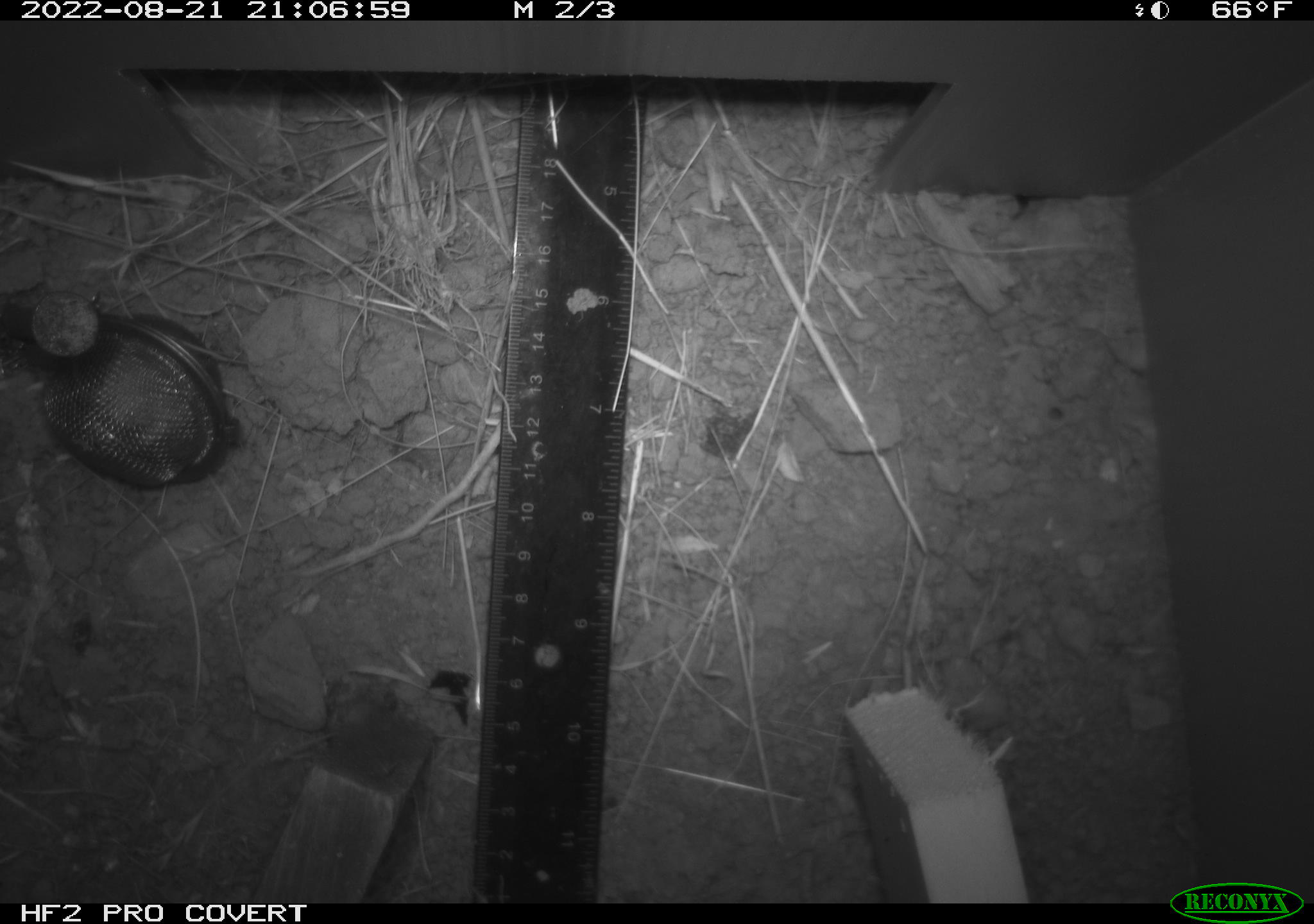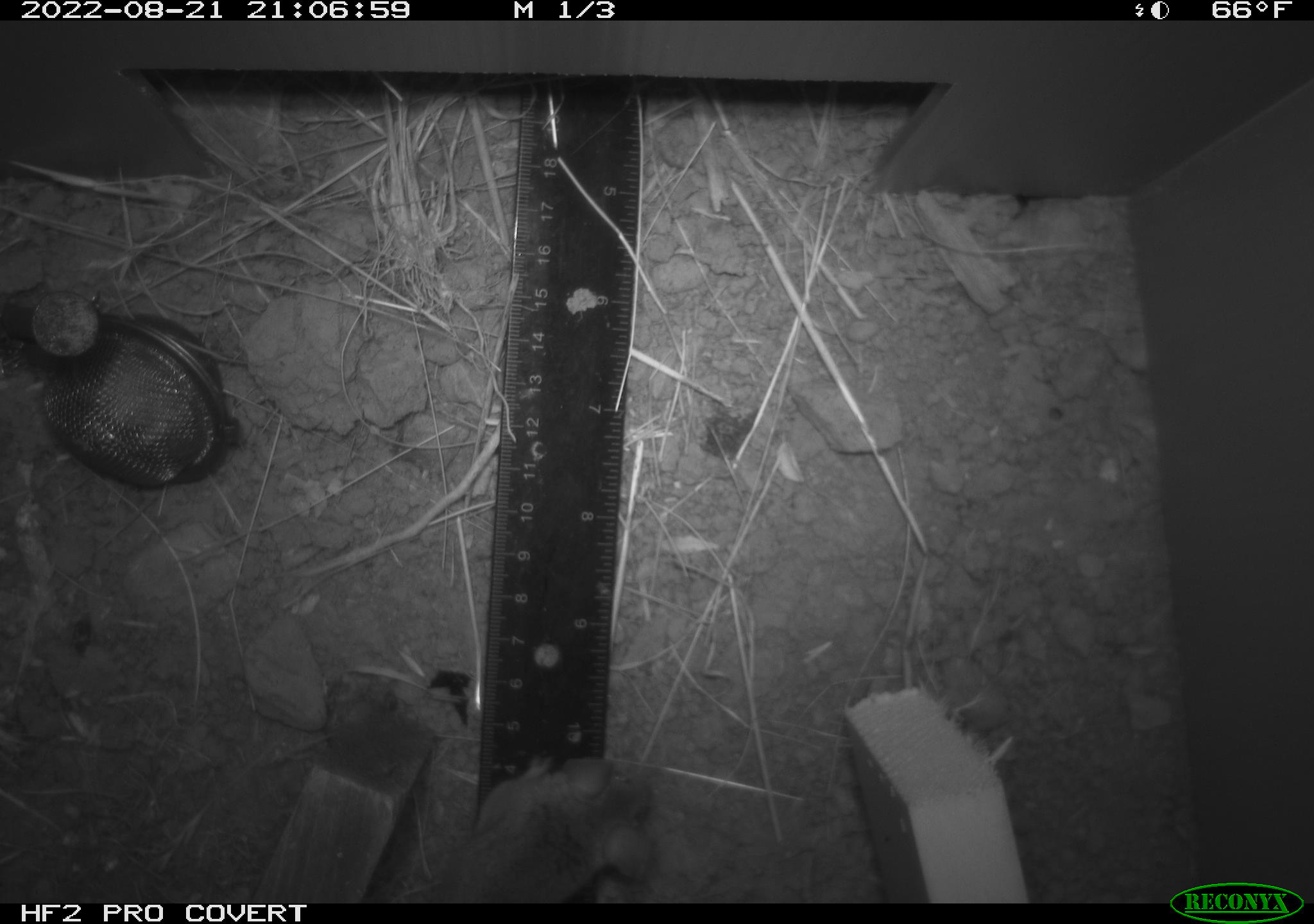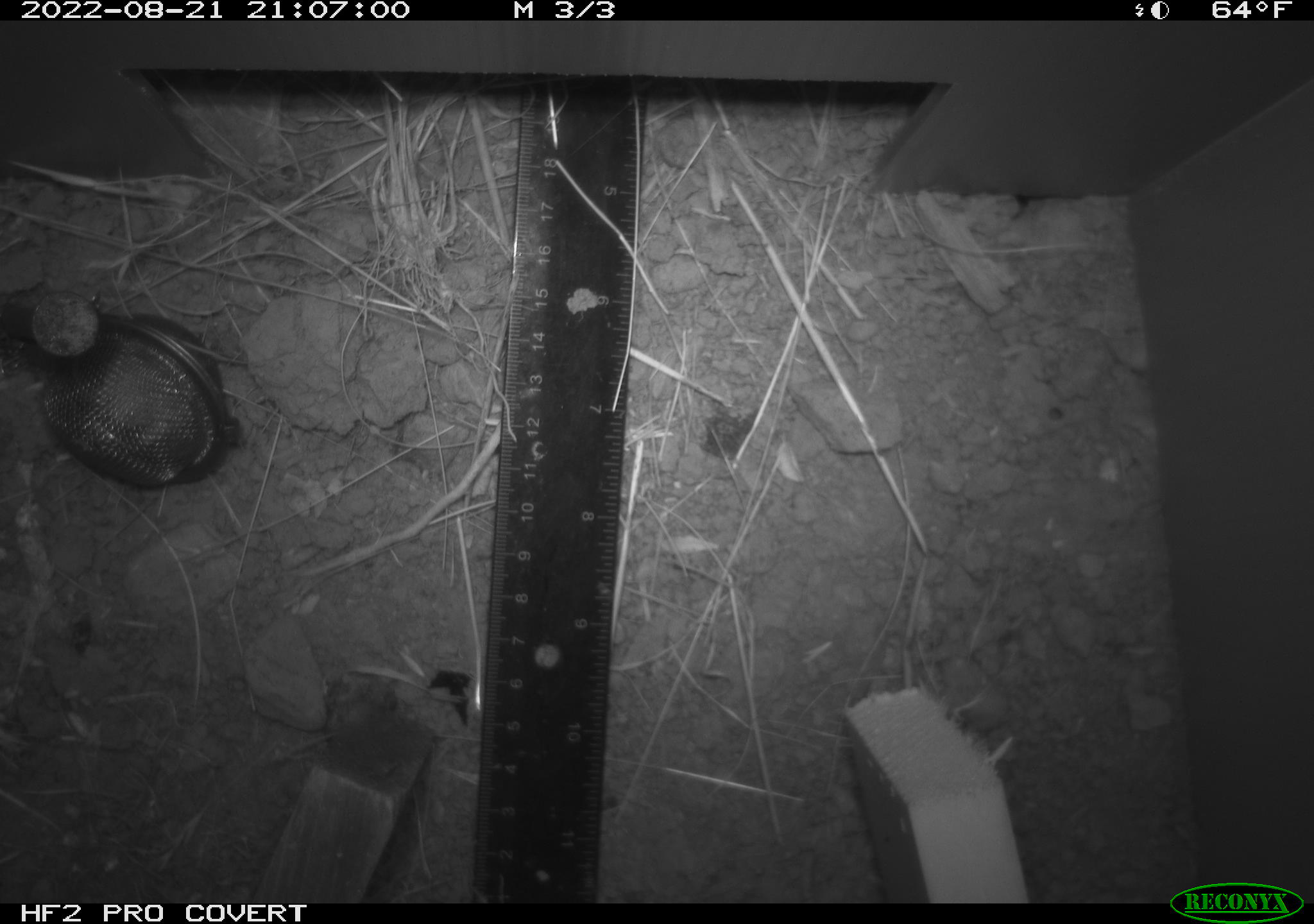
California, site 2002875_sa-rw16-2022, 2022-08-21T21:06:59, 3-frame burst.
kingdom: Animalia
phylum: Chordata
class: Mammalia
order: Rodentia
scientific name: Rodentia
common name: mouse species